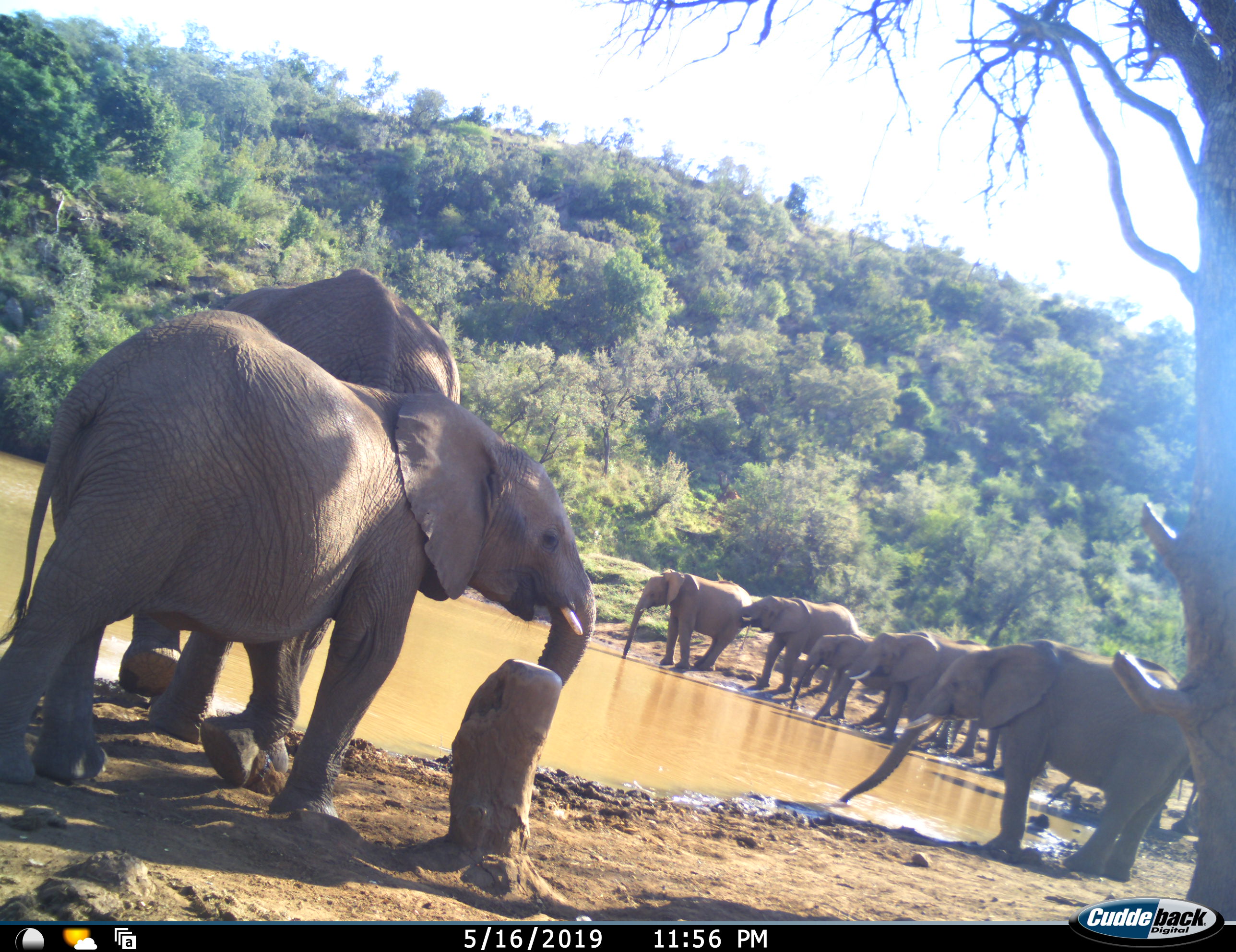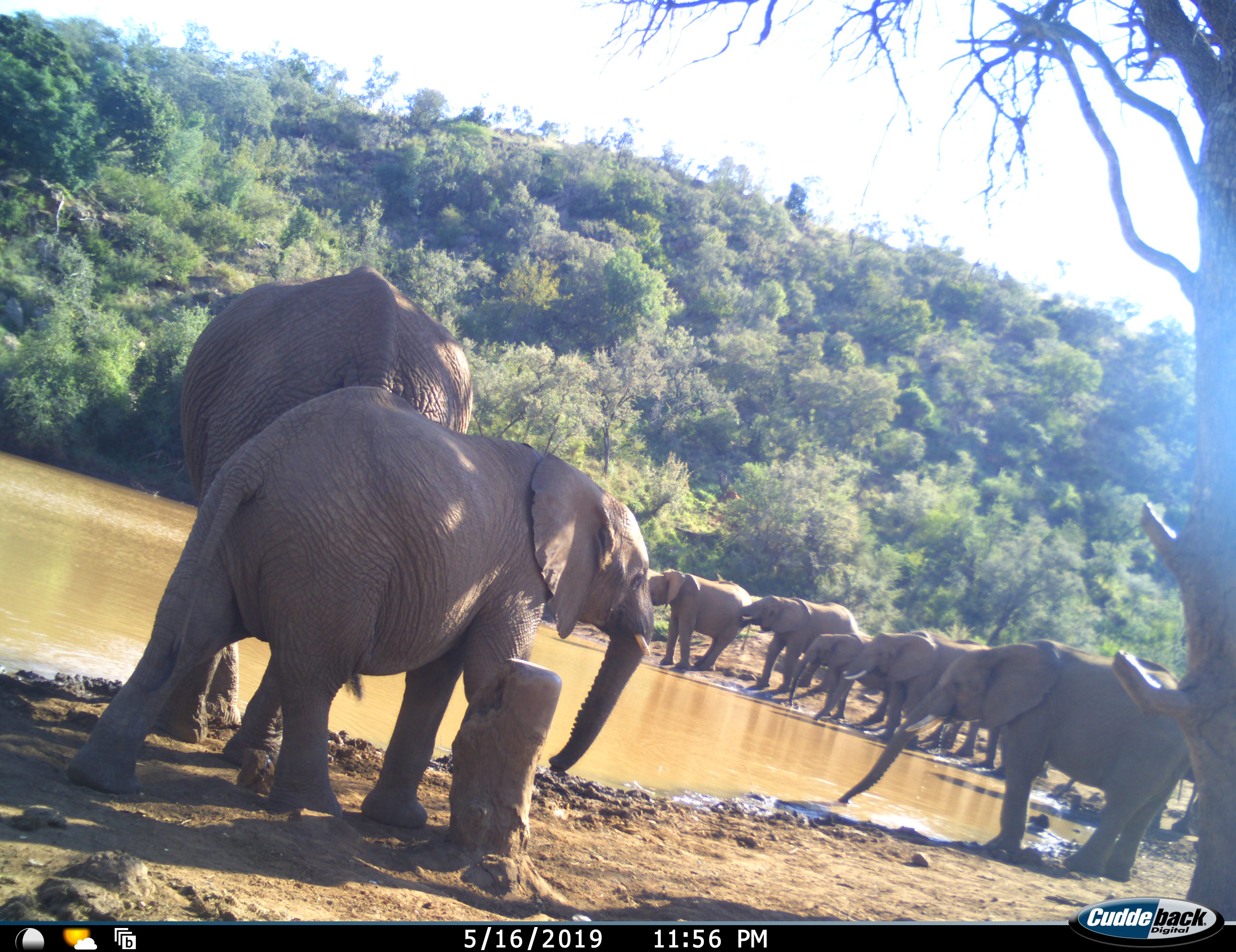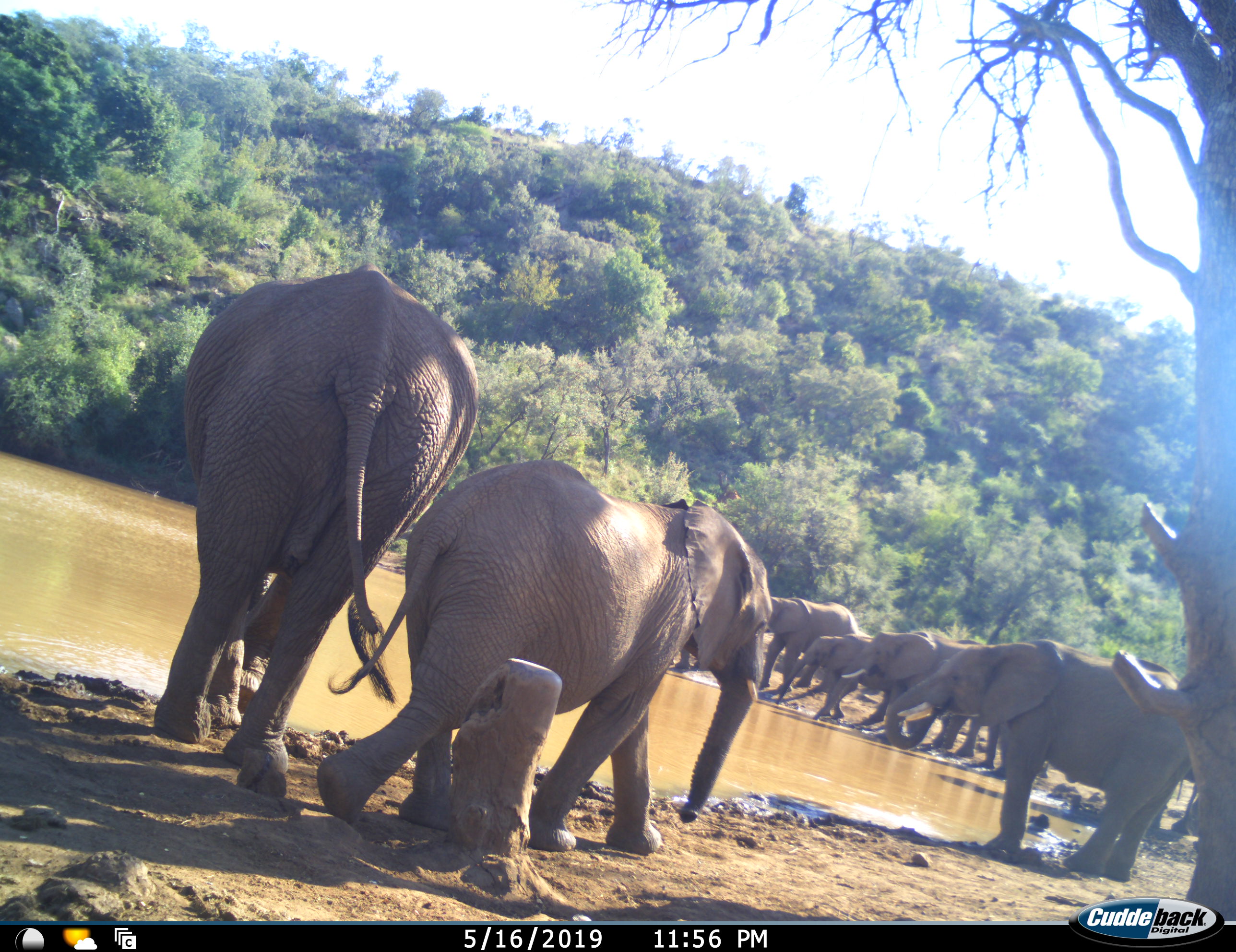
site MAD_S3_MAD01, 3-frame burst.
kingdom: Animalia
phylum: Chordata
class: Mammalia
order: Proboscidea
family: Elephantidae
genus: Loxodonta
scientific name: Loxodonta africana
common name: african bush elephant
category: elephant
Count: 8.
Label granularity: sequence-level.